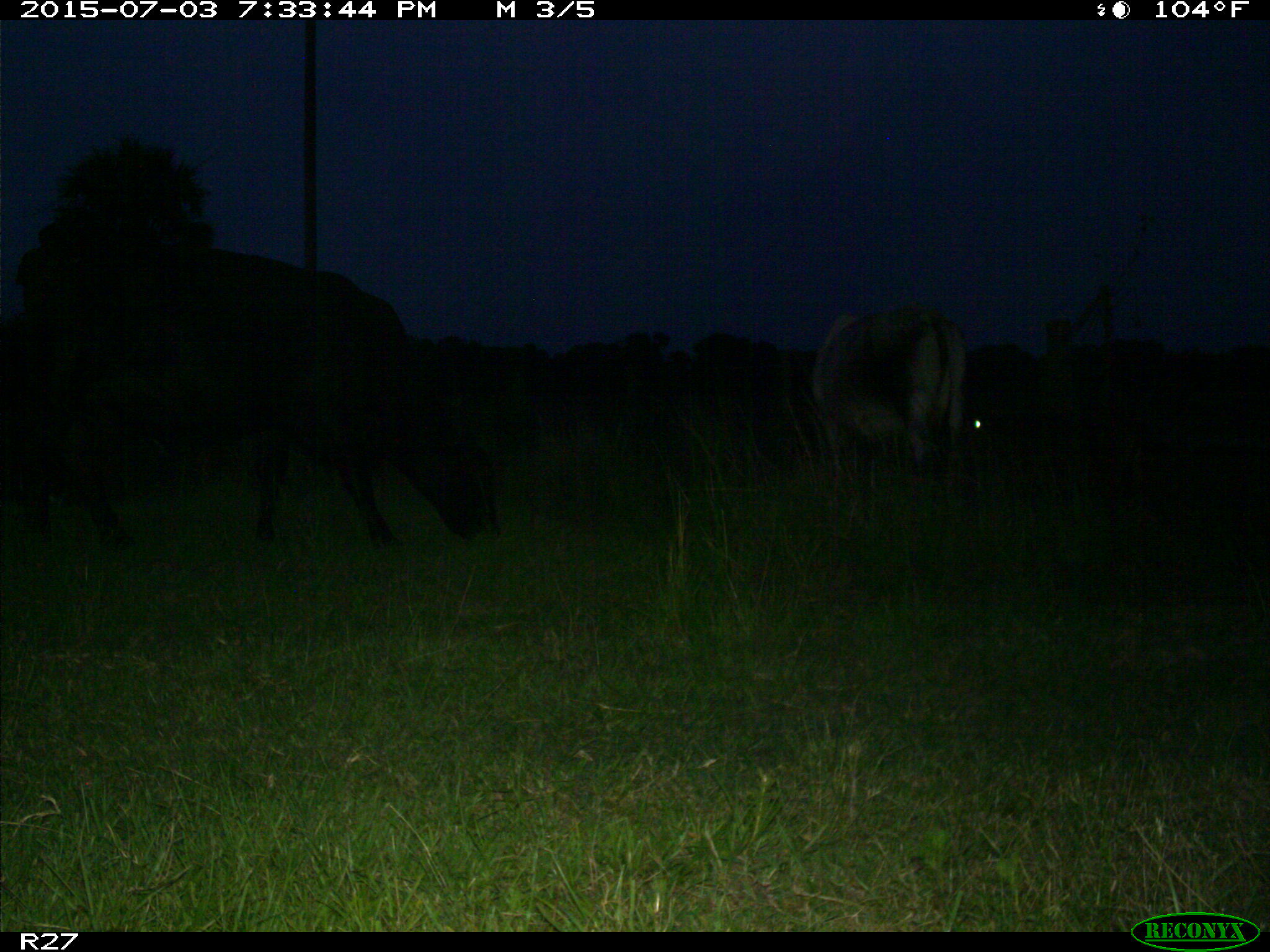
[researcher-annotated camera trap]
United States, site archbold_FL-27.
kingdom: Animalia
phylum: Chordata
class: Mammalia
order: Artiodactyla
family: Bovidae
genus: Bos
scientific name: Bos taurus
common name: domestic cow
Bos taurus (domestic cow).